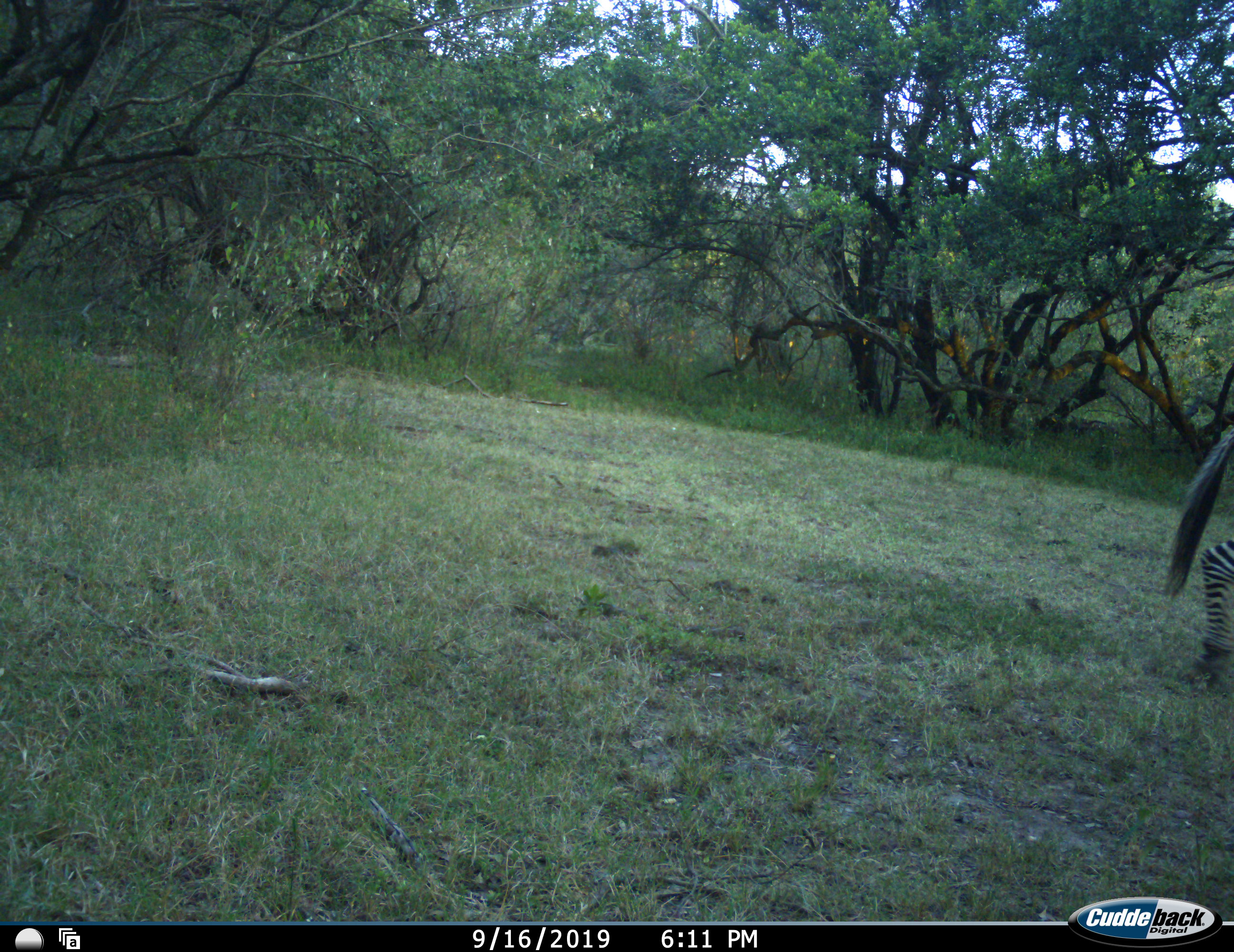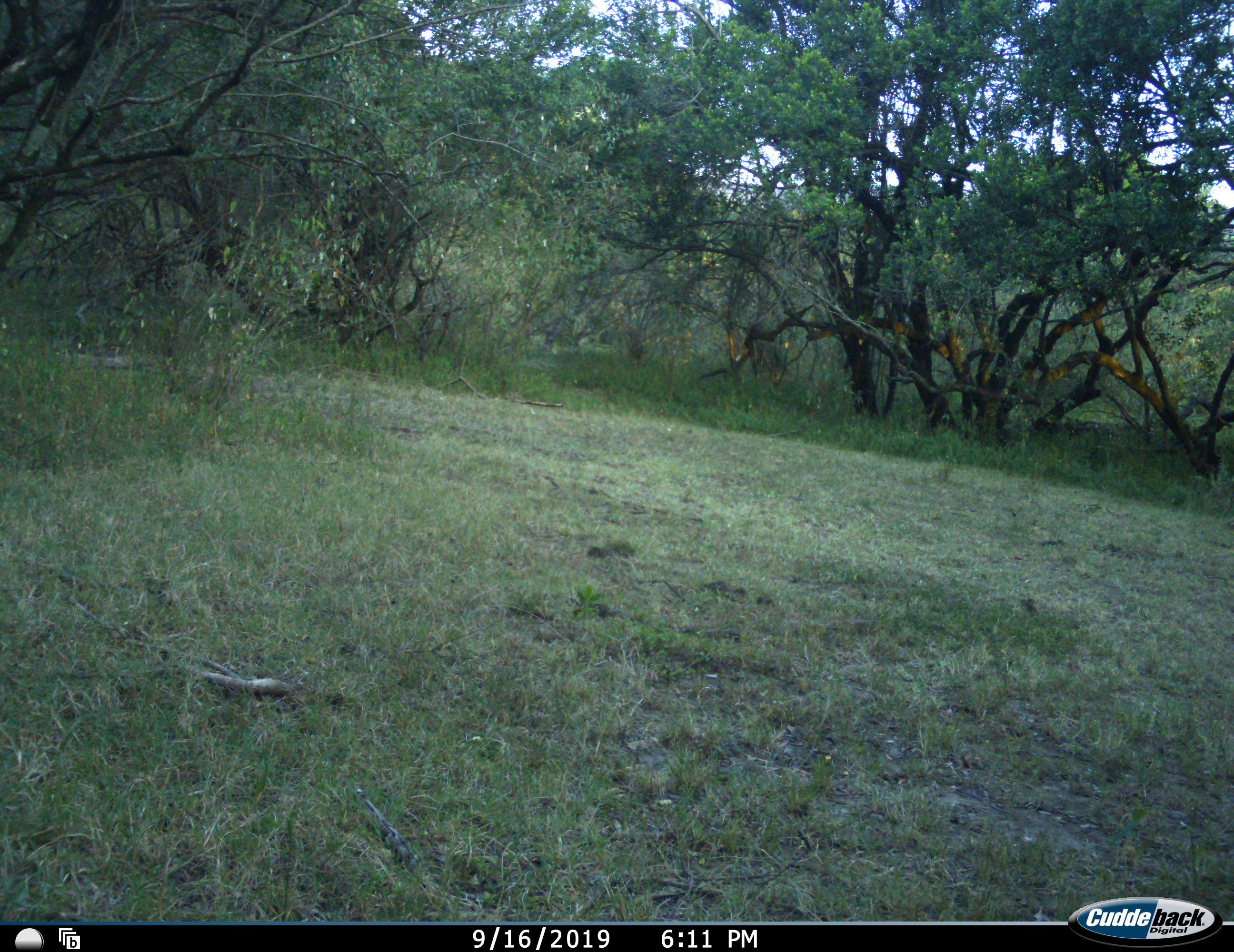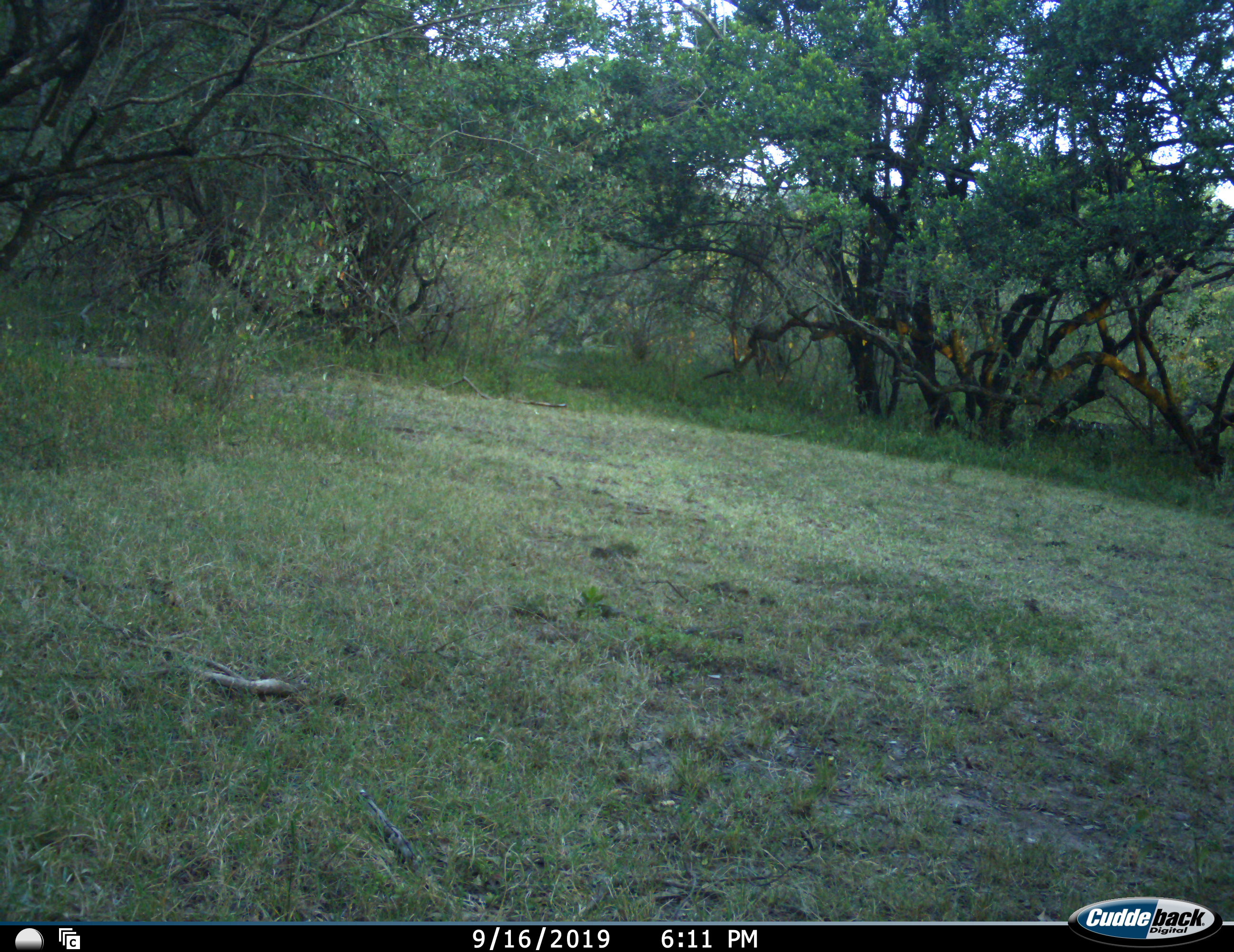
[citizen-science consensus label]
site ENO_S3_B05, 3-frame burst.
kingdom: Animalia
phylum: Chordata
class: Mammalia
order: Perissodactyla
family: Equidae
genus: Equus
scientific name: Equus quagga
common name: plains zebra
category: zebraplains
Zebraplains (plains zebra) (Equus quagga), count 1. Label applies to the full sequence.